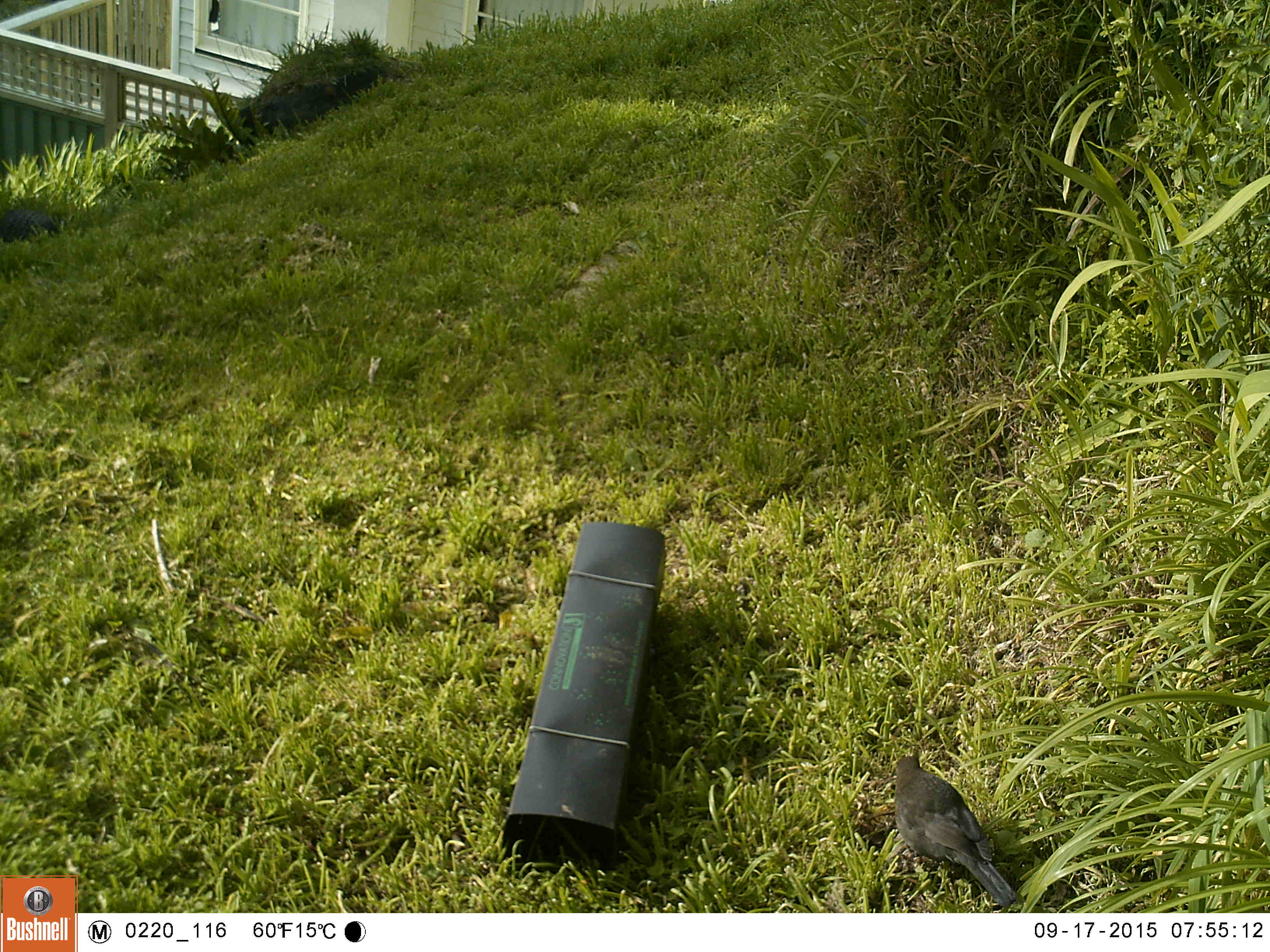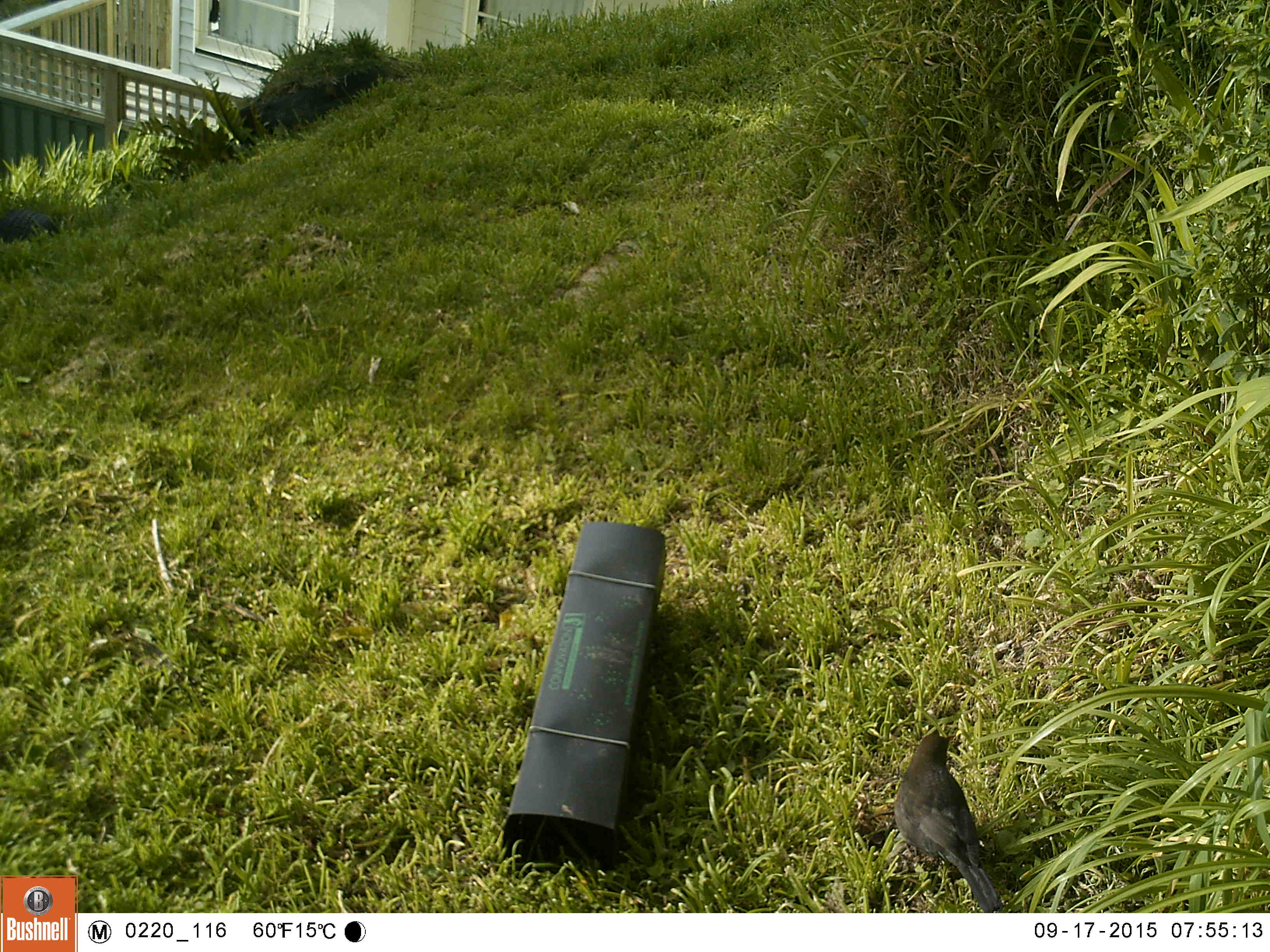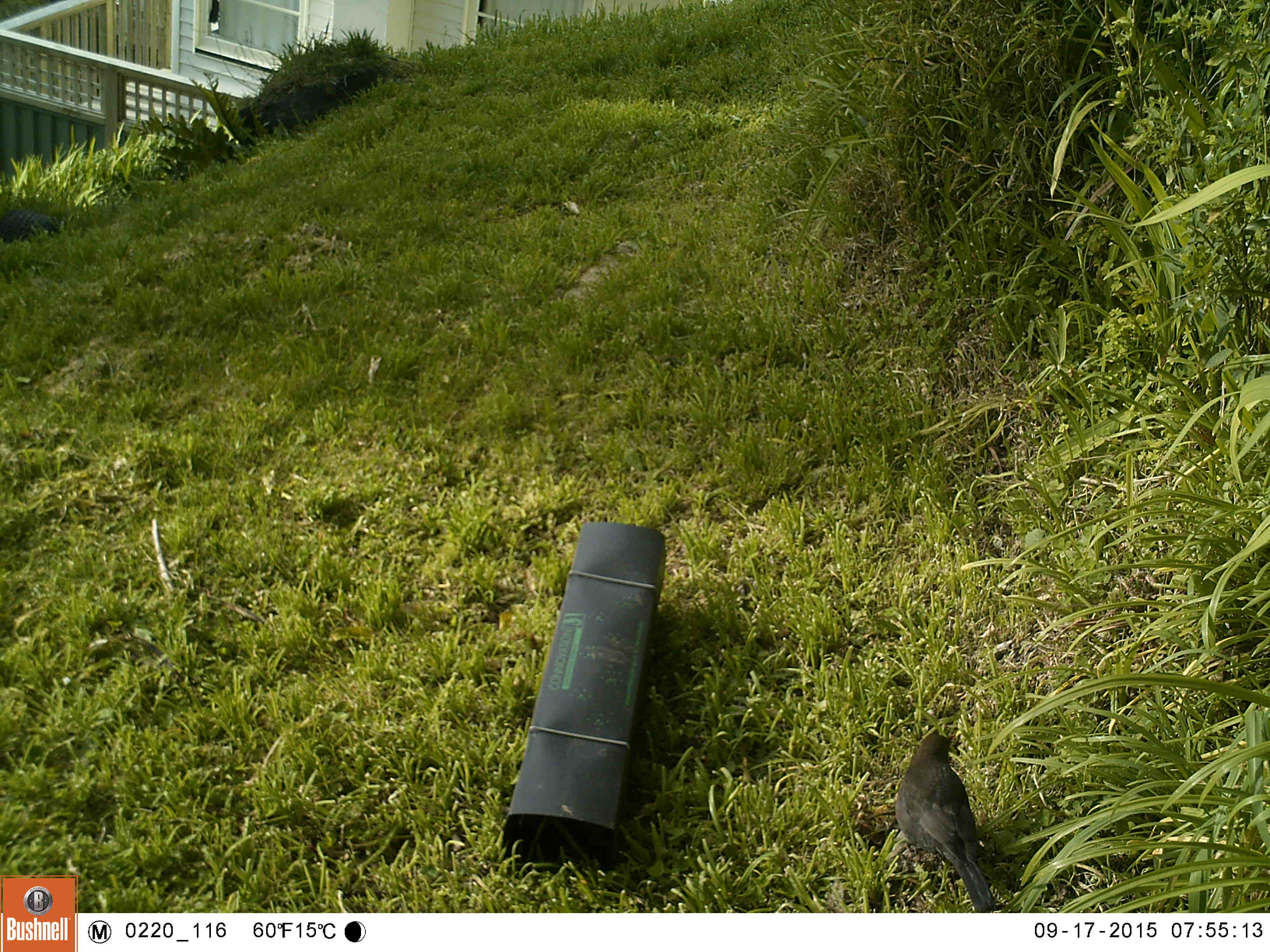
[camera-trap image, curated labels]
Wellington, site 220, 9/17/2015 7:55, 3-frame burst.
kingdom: Animalia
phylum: Chordata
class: Aves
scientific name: Aves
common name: bird